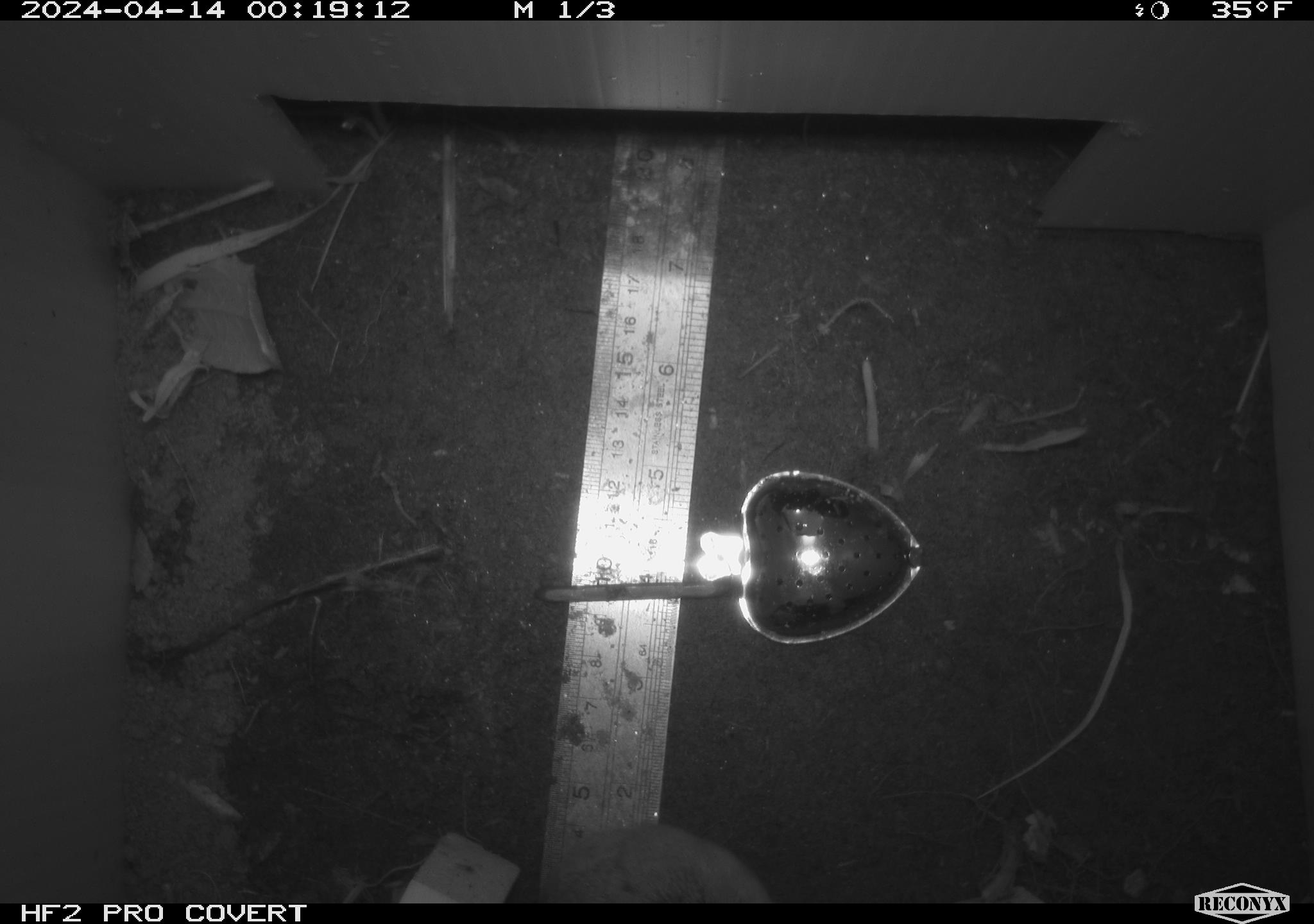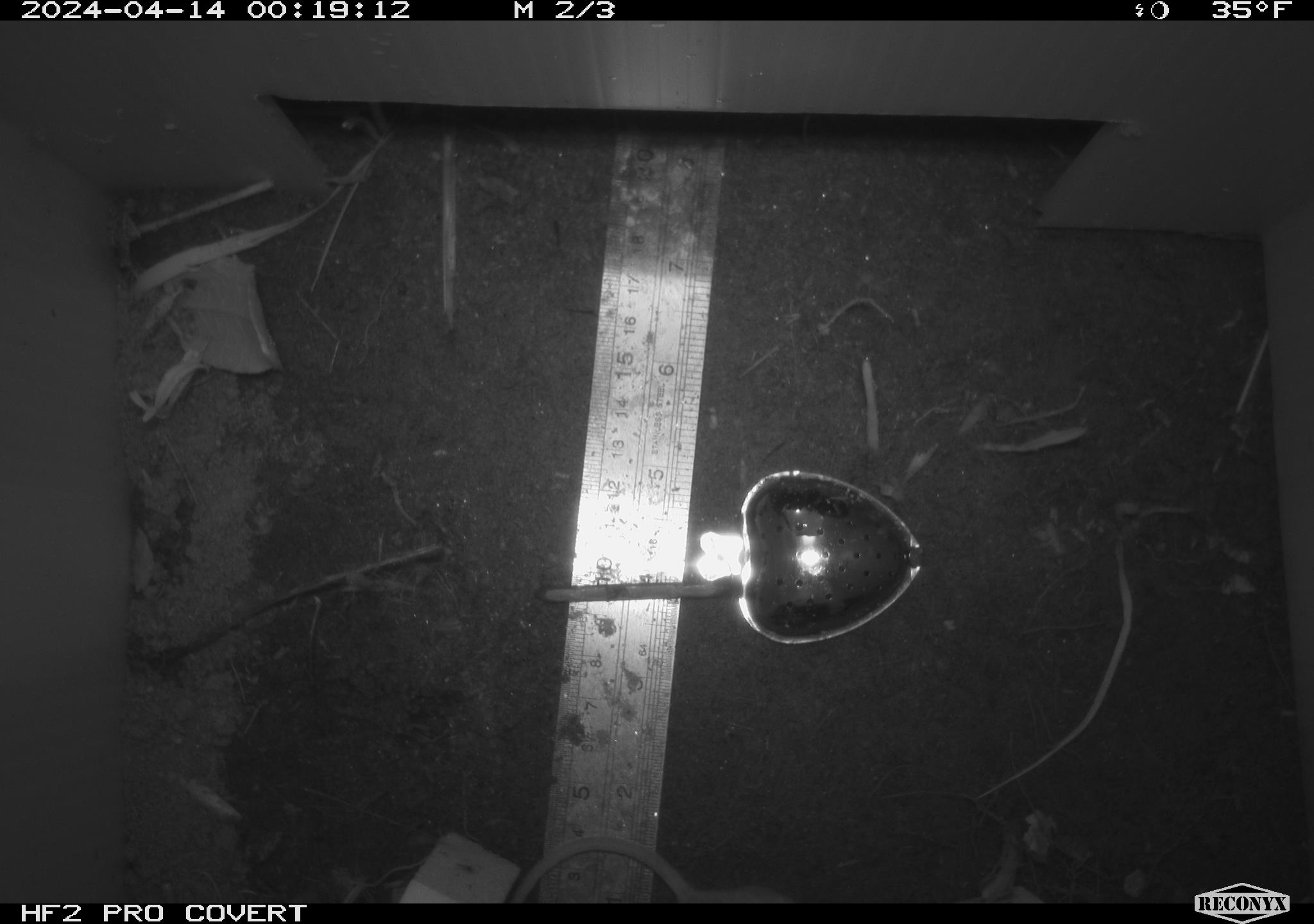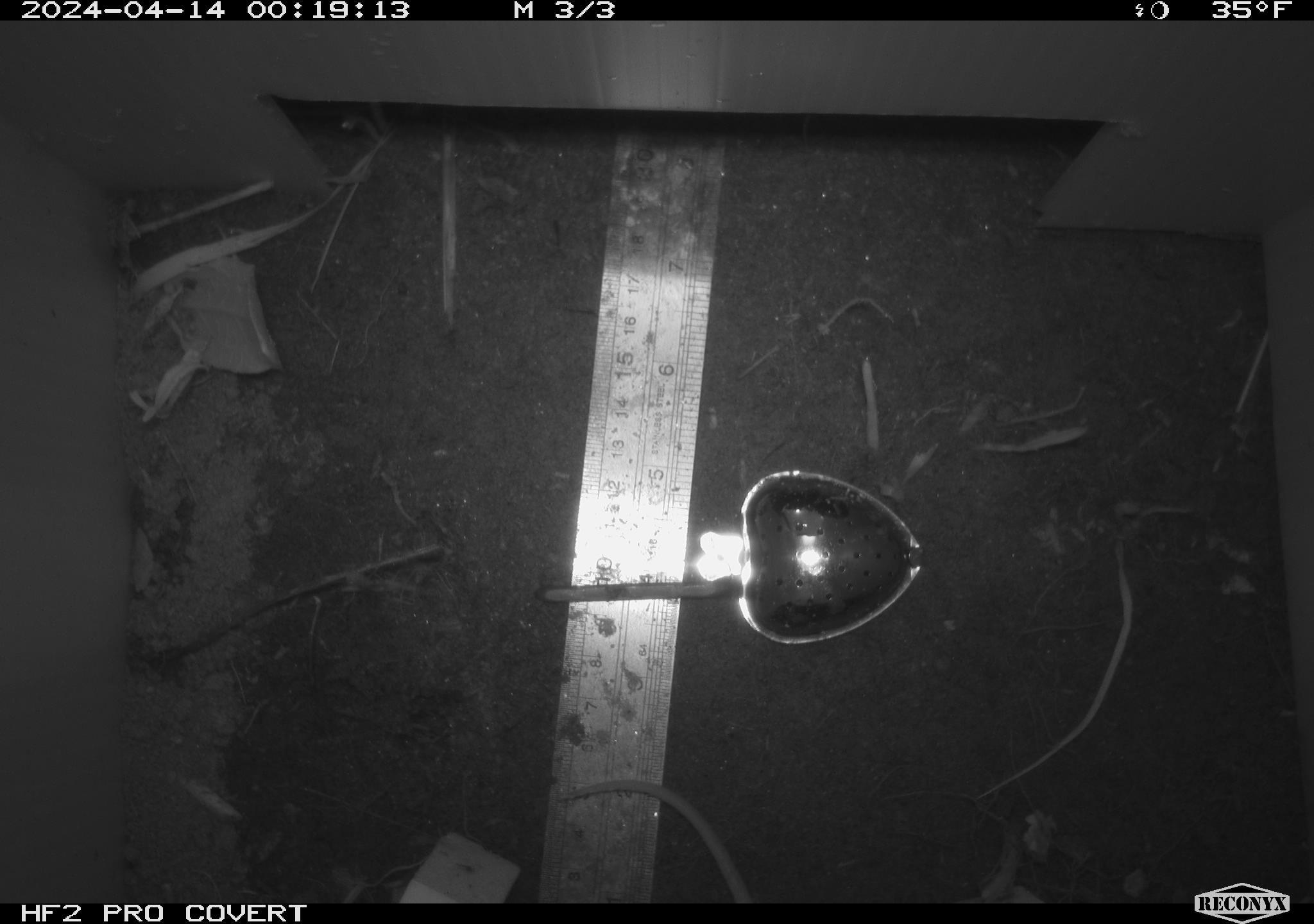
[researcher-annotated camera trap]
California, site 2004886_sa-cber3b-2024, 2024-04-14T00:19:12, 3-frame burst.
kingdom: Animalia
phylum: Chordata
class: Mammalia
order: Rodentia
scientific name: Rodentia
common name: mouse species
Mouse species (Rodentia).